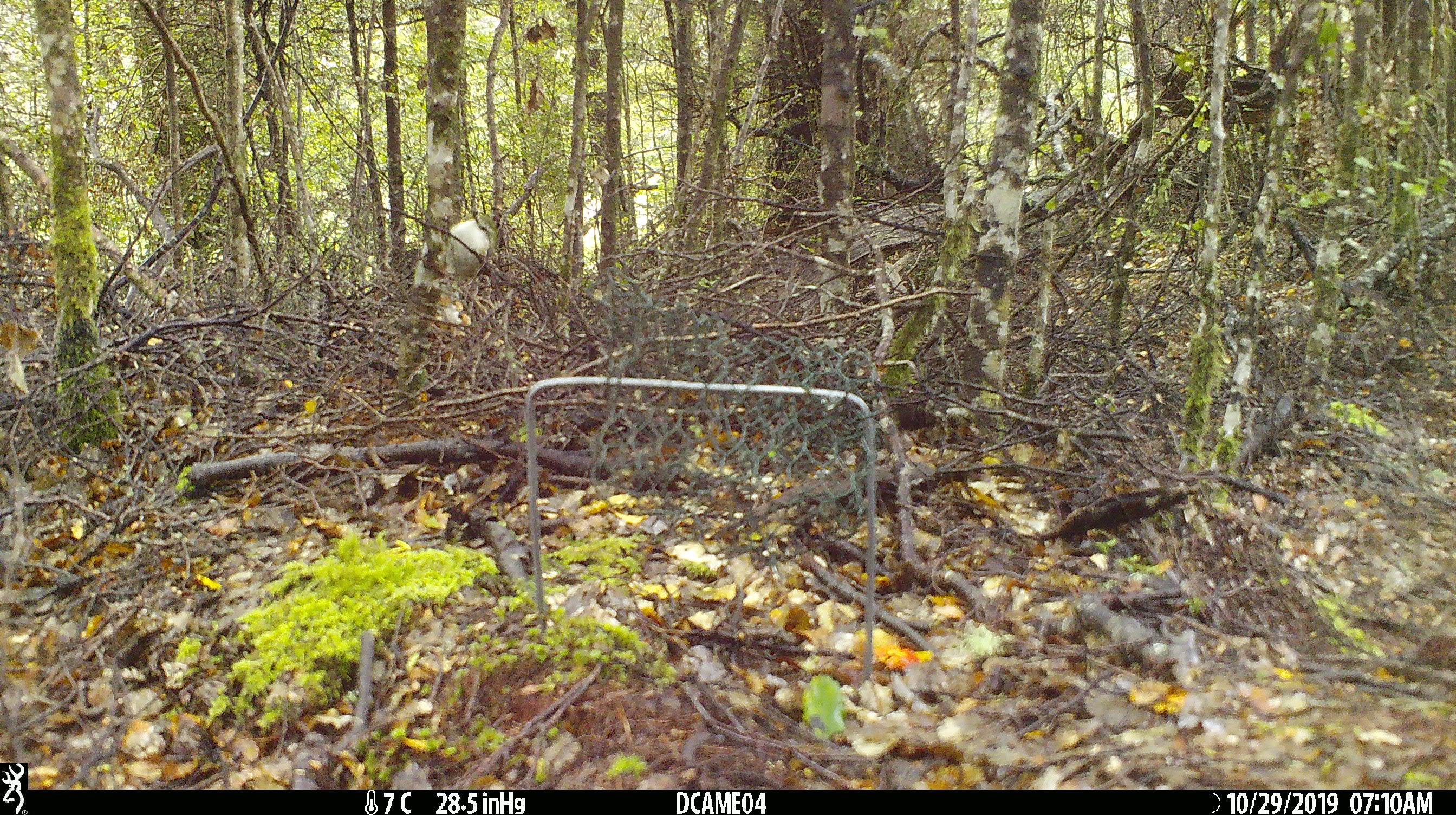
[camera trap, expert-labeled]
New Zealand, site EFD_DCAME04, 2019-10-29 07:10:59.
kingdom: Animalia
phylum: Chordata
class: Aves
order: Passeriformes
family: Acanthisittidae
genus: Acanthisitta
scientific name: Acanthisitta chloris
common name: rifleman